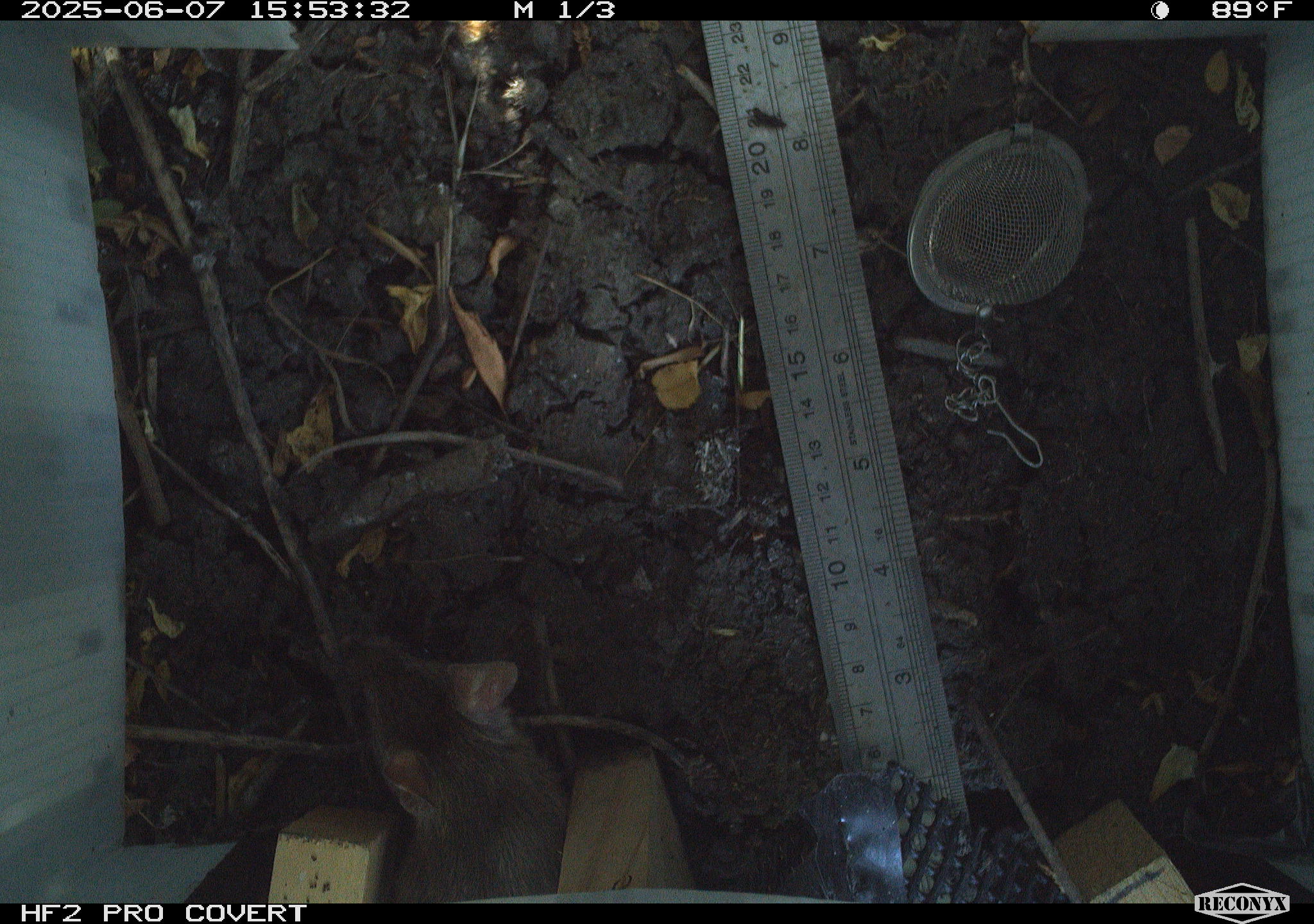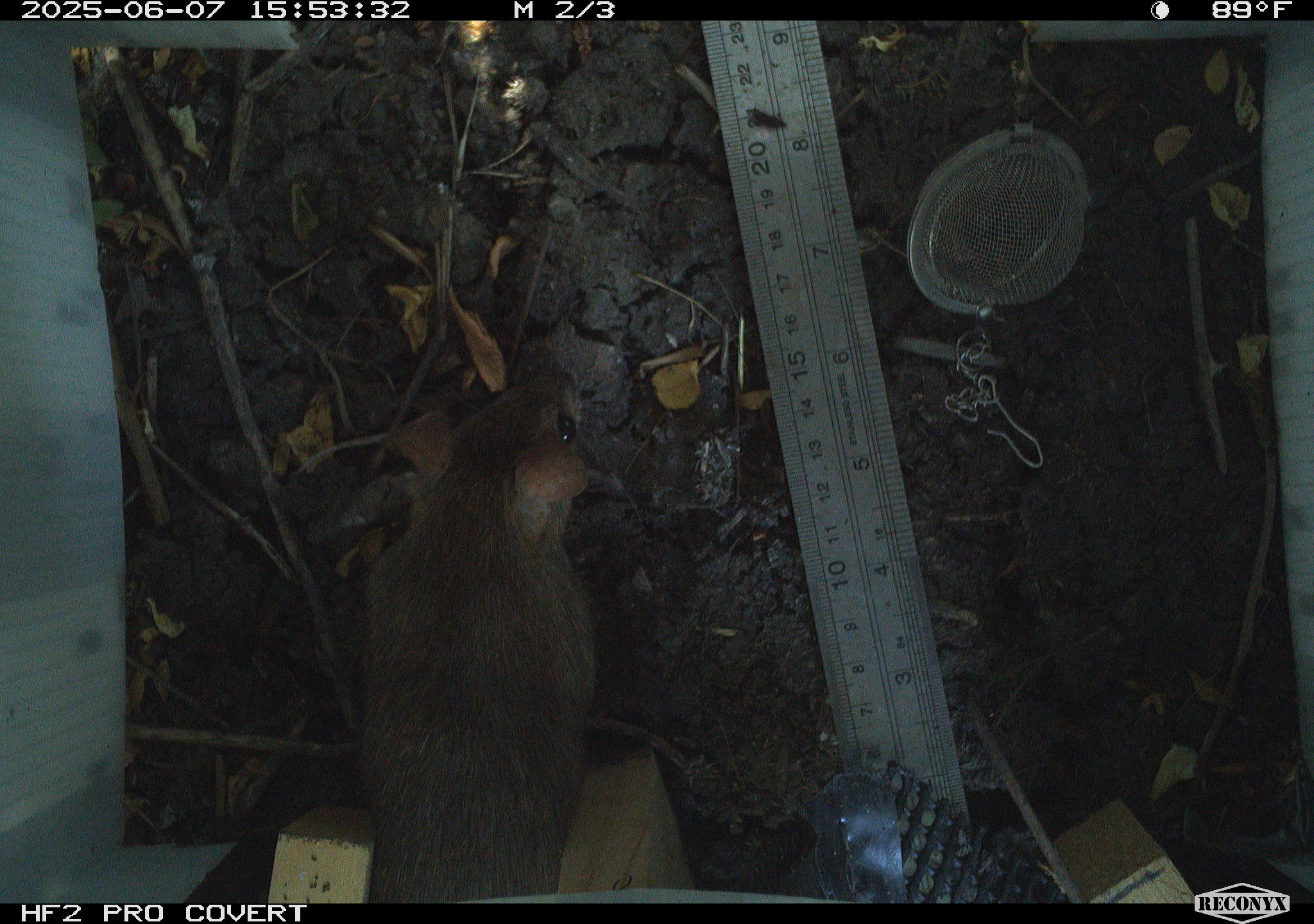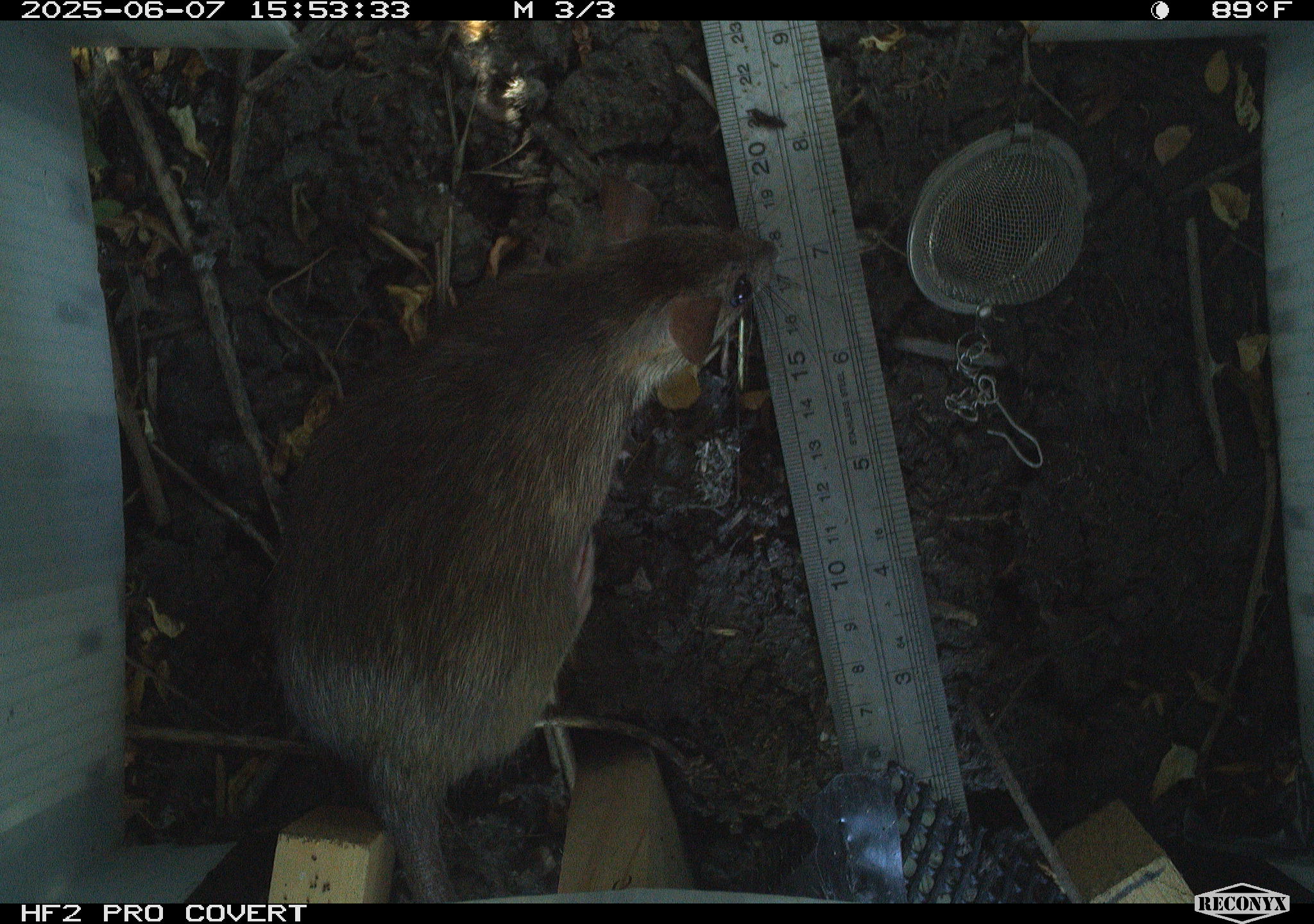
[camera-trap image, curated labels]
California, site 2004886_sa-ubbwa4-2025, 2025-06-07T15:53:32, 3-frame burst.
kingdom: Animalia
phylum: Chordata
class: Mammalia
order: Rodentia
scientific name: Rodentia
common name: rodent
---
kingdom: Animalia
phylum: Chordata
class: Mammalia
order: Rodentia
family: Muridae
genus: Rattus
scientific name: Rattus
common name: rat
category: rattus species